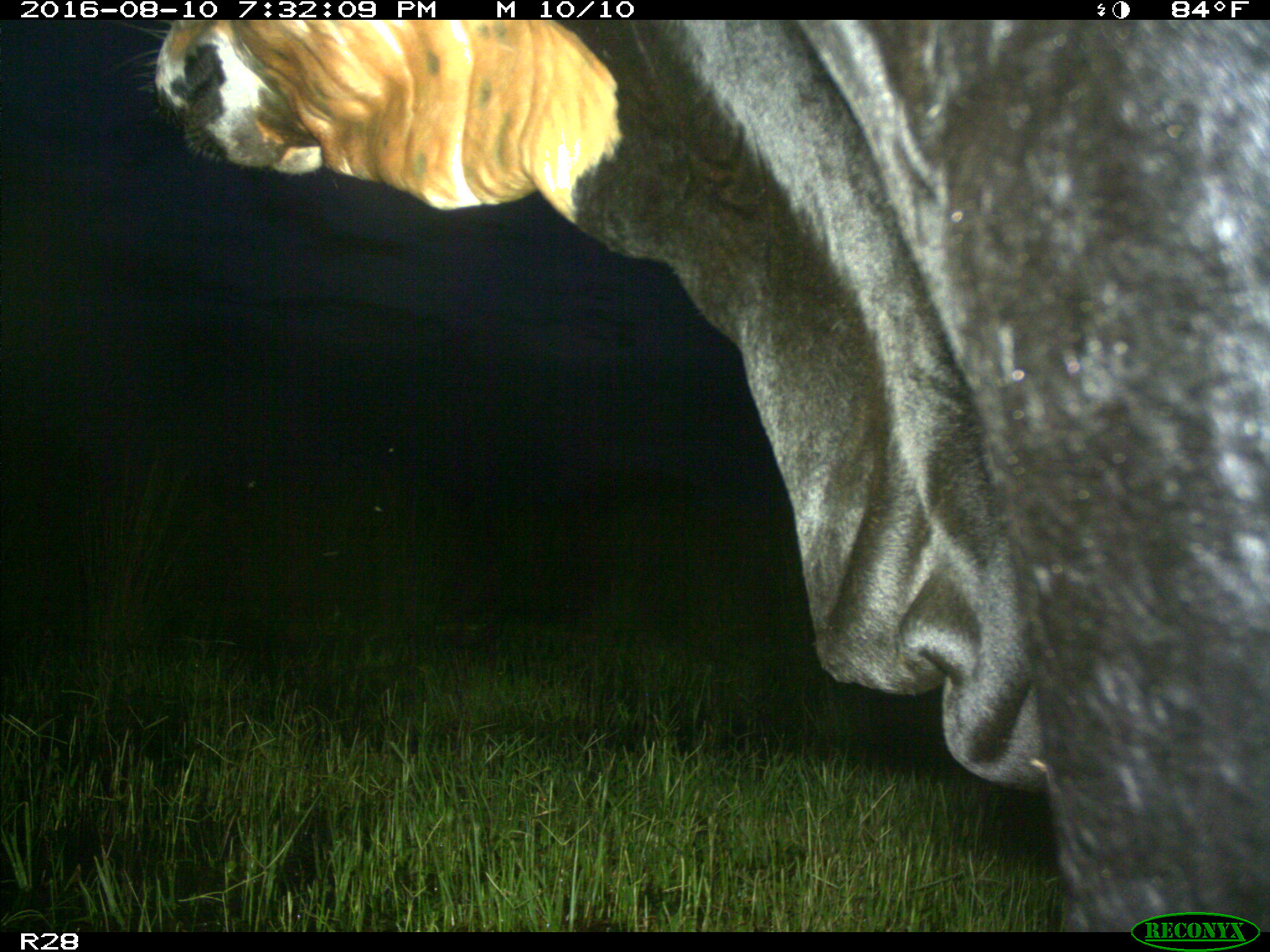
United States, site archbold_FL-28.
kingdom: Animalia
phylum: Chordata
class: Mammalia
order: Artiodactyla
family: Bovidae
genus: Bos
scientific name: Bos taurus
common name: domestic cow